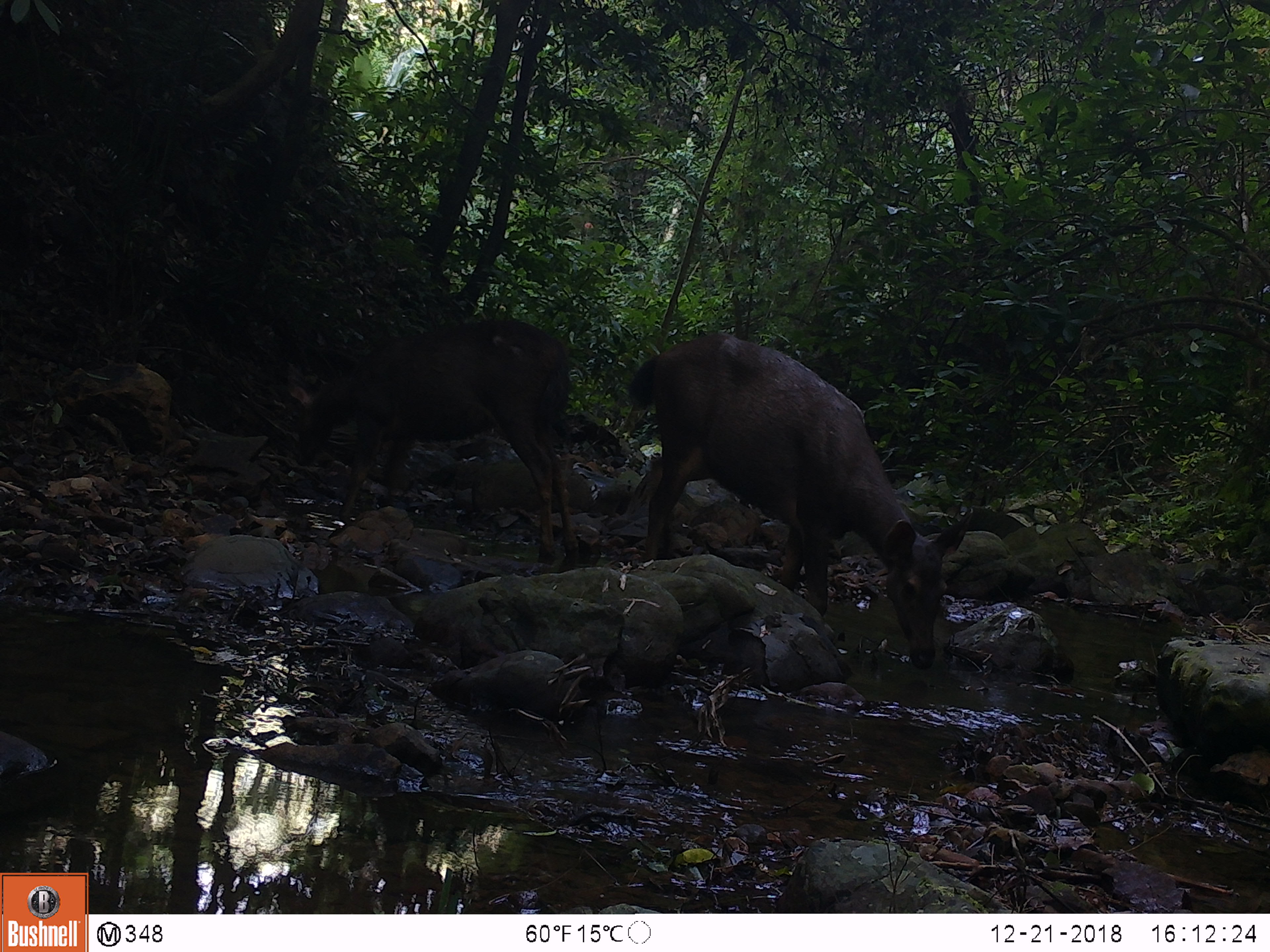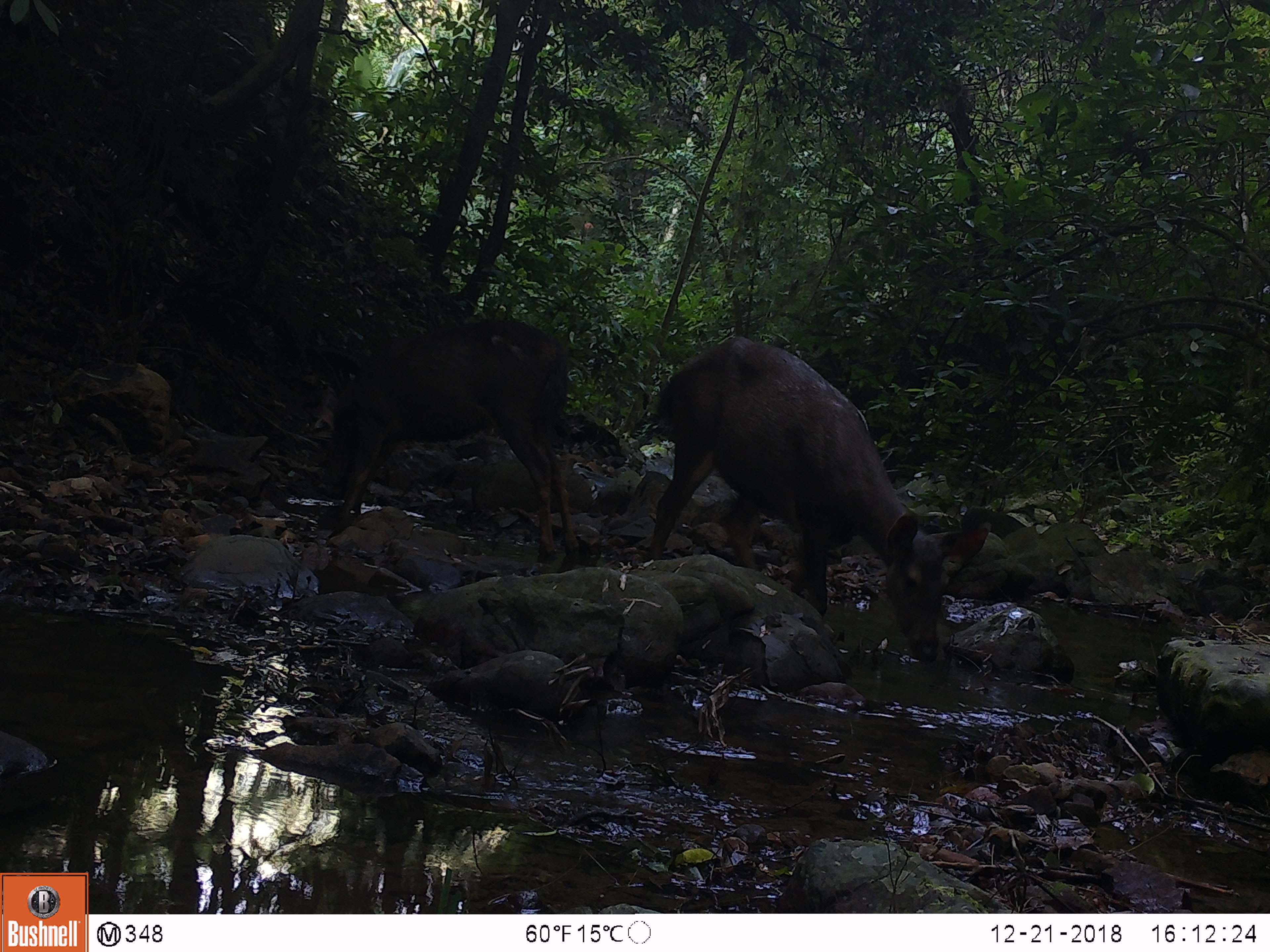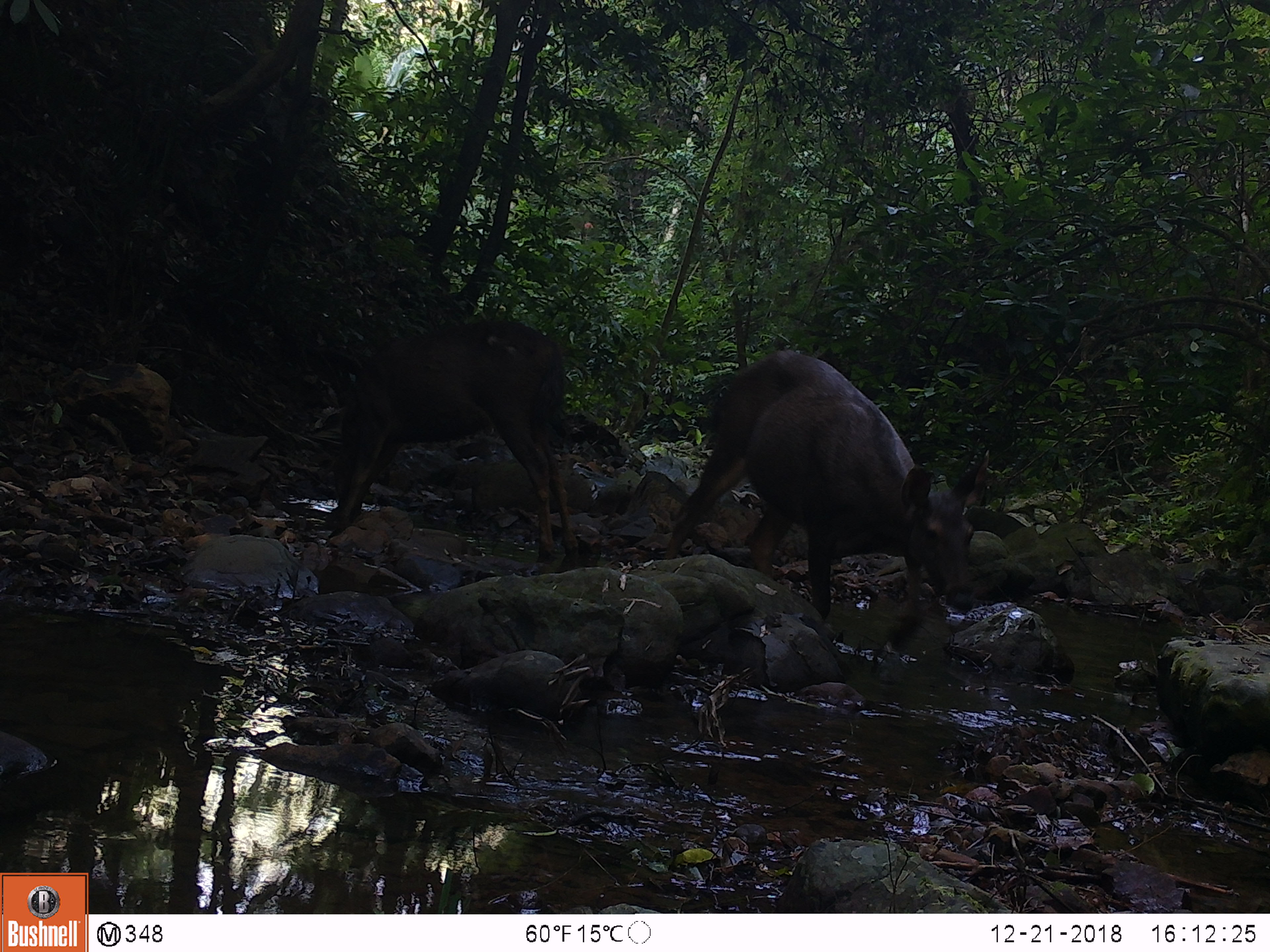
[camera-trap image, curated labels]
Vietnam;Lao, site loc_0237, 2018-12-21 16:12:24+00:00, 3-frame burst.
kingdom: Animalia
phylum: Chordata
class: Mammalia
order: Artiodactyla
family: Cervidae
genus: Rusa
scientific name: Rusa unicolor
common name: sambar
Sambar (Rusa unicolor). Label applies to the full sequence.